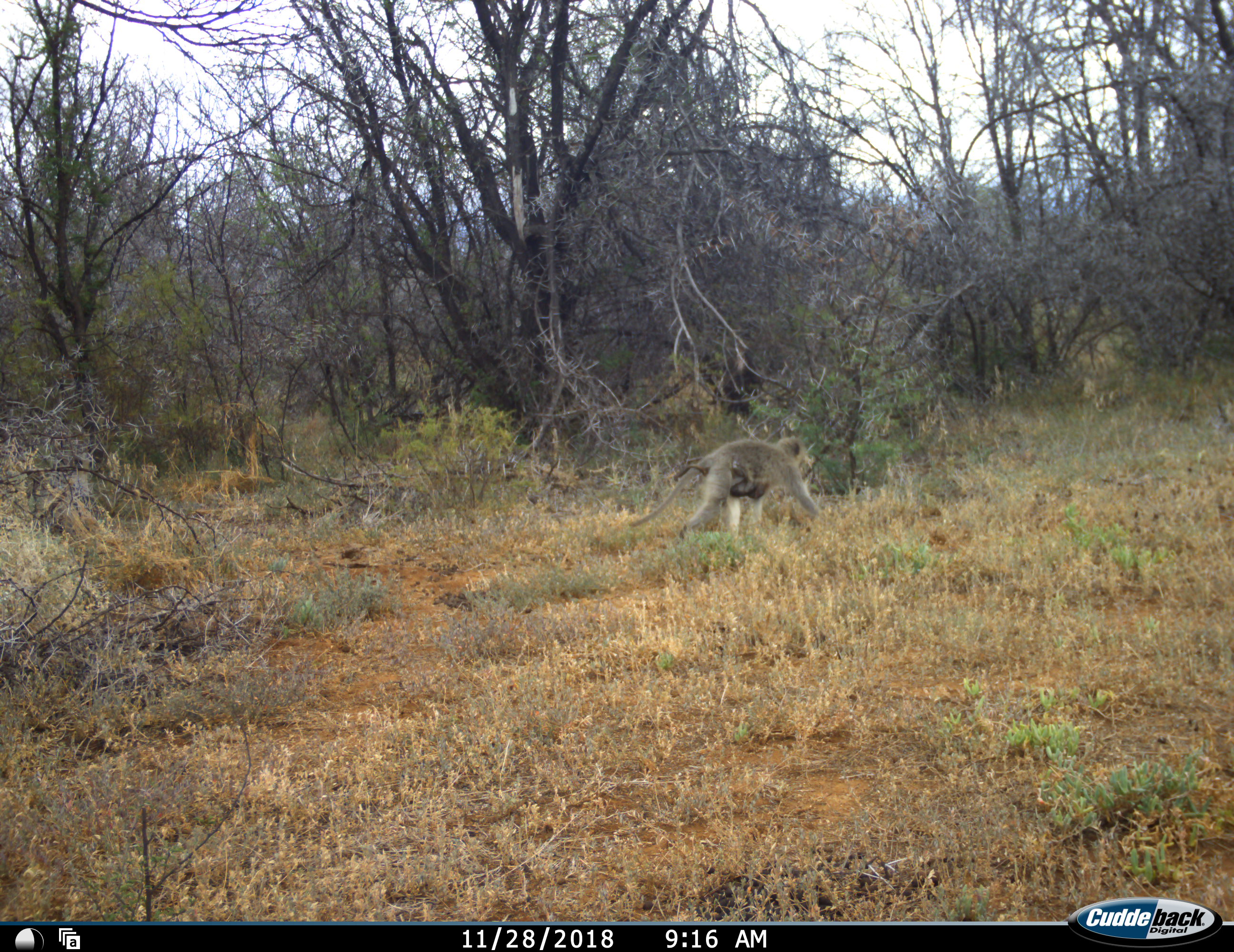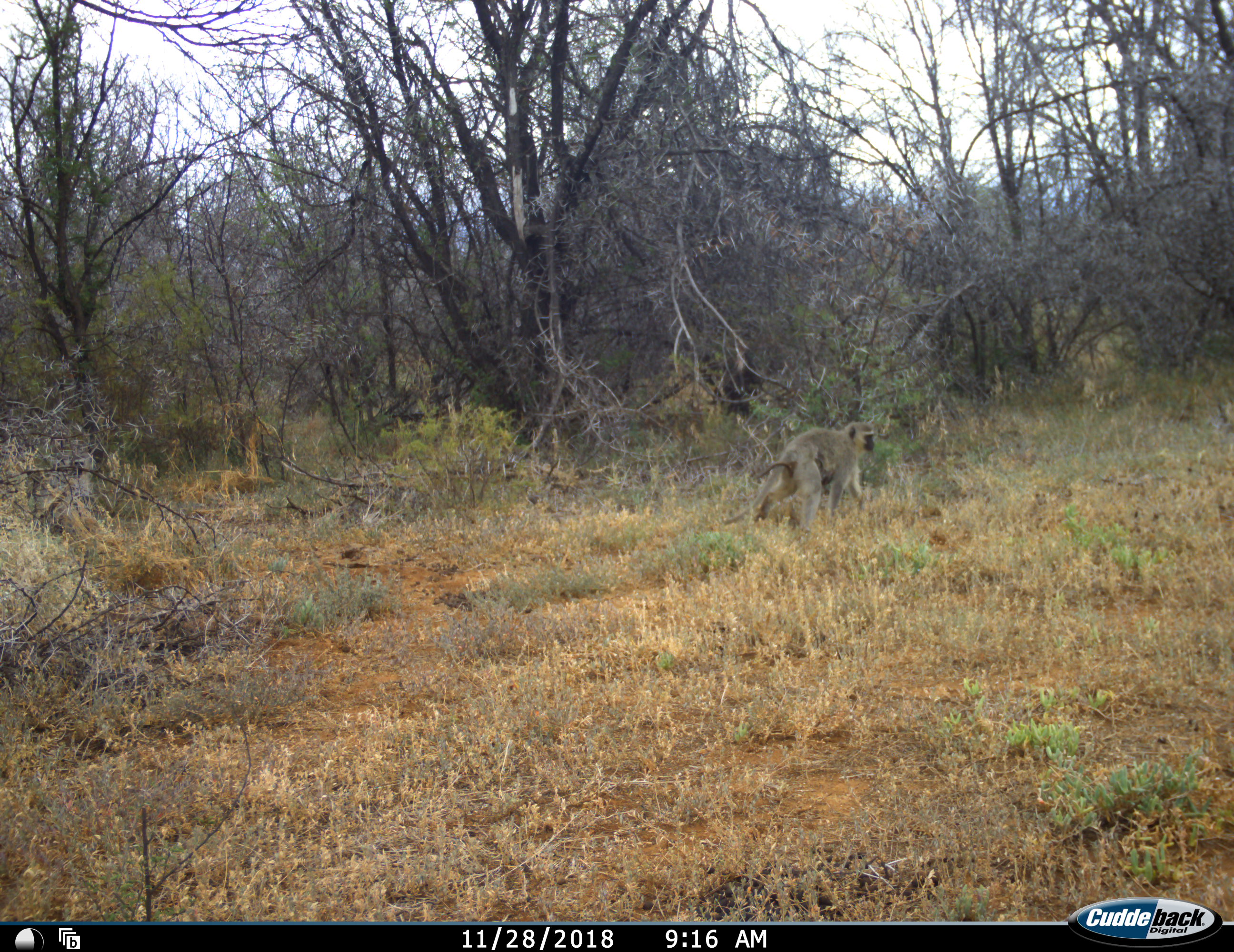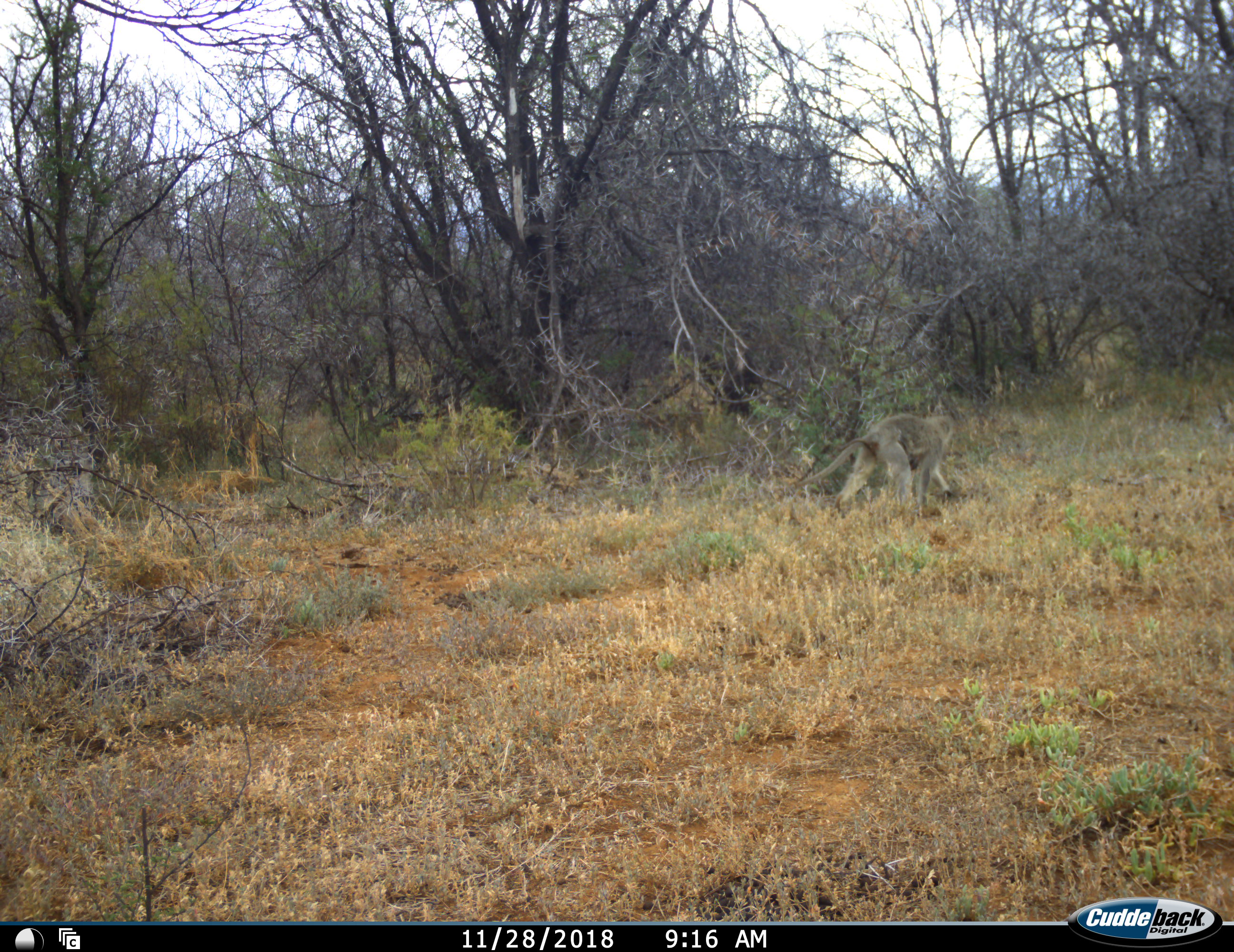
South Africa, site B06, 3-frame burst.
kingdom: Animalia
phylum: Chordata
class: Mammalia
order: Primates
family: Cercopithecidae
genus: Chlorocebus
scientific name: Chlorocebus pygerythrus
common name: vervet monkey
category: monkeyvervet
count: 2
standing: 0%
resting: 20%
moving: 100%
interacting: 10%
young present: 70%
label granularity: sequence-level